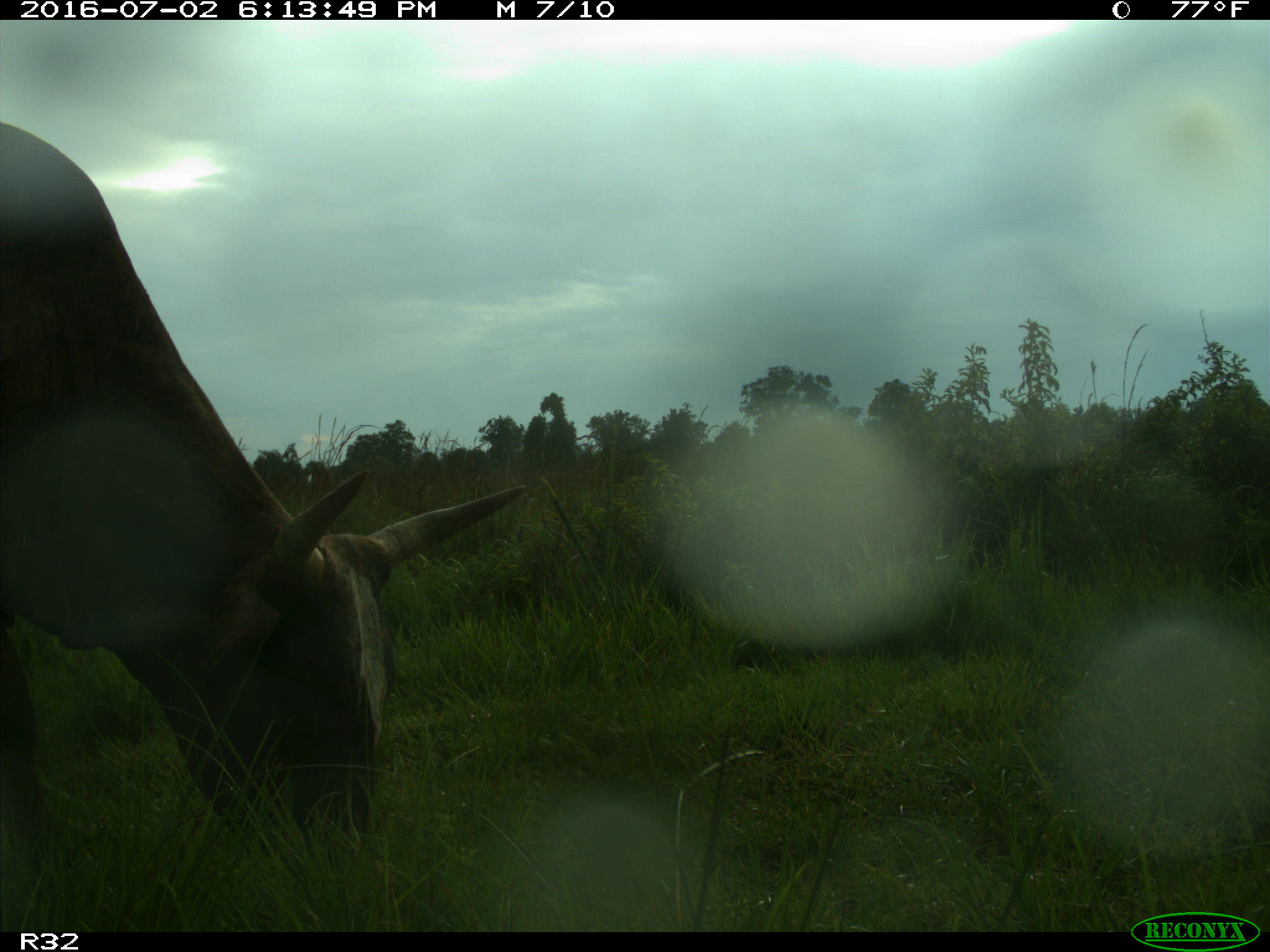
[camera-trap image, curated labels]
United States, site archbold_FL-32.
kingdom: Animalia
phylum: Chordata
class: Mammalia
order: Artiodactyla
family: Bovidae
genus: Bos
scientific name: Bos taurus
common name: domestic cow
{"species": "Bos taurus (domestic cow)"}